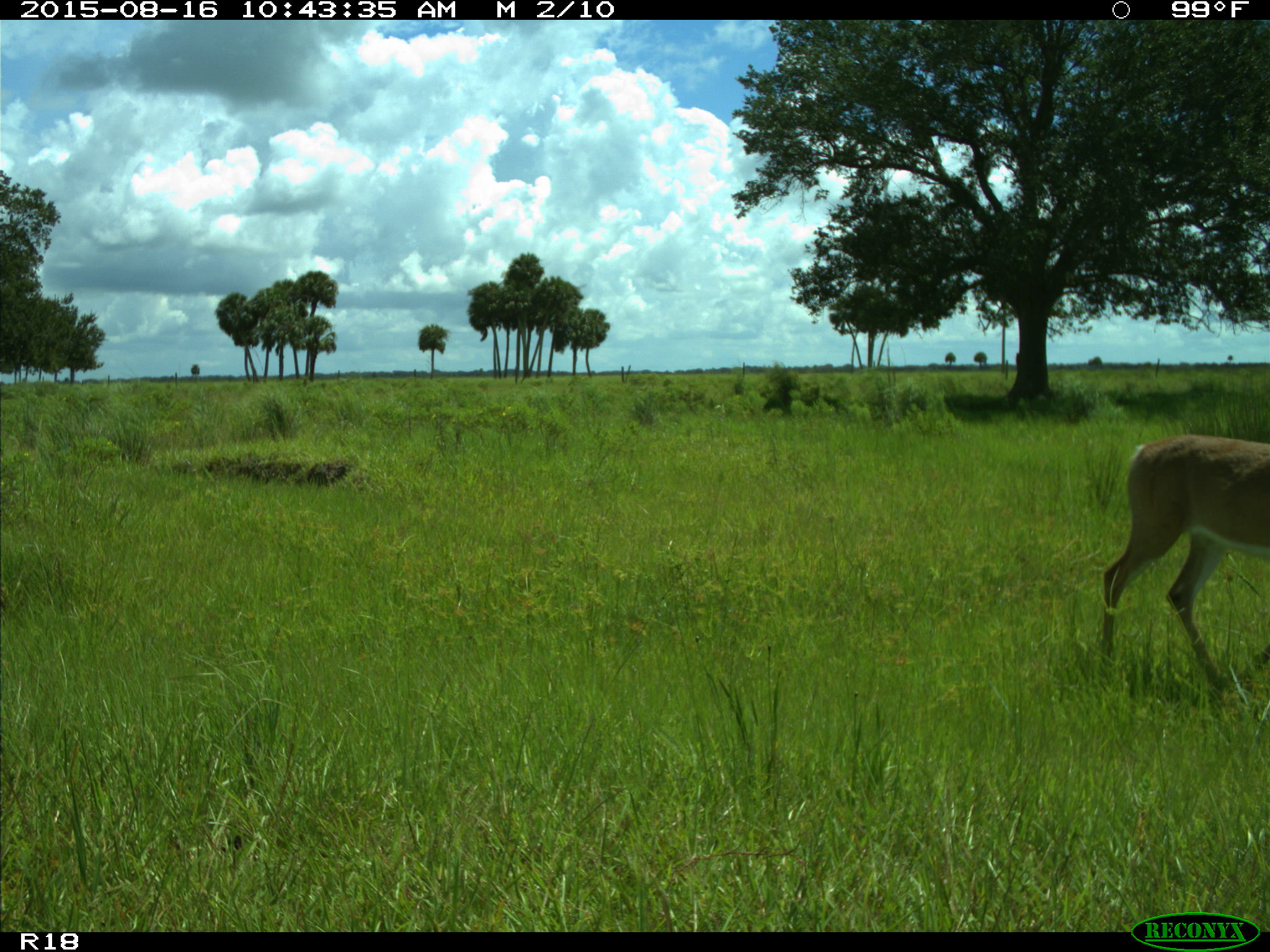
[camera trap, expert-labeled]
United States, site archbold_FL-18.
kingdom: Animalia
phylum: Chordata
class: Mammalia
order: Artiodactyla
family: Cervidae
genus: Odocoileus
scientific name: Odocoileus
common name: deer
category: unidentified deer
Unidentified deer (deer) (Odocoileus).